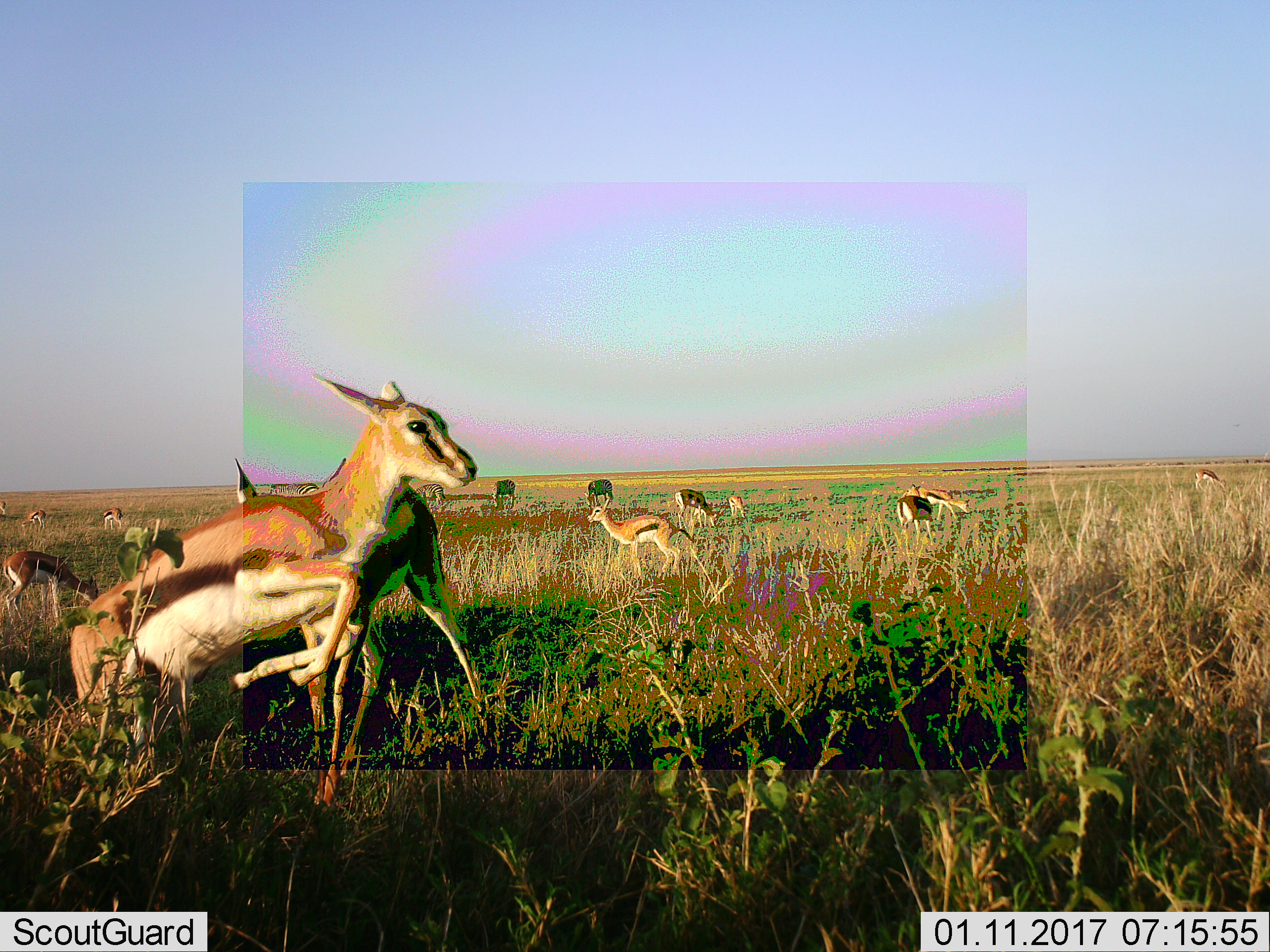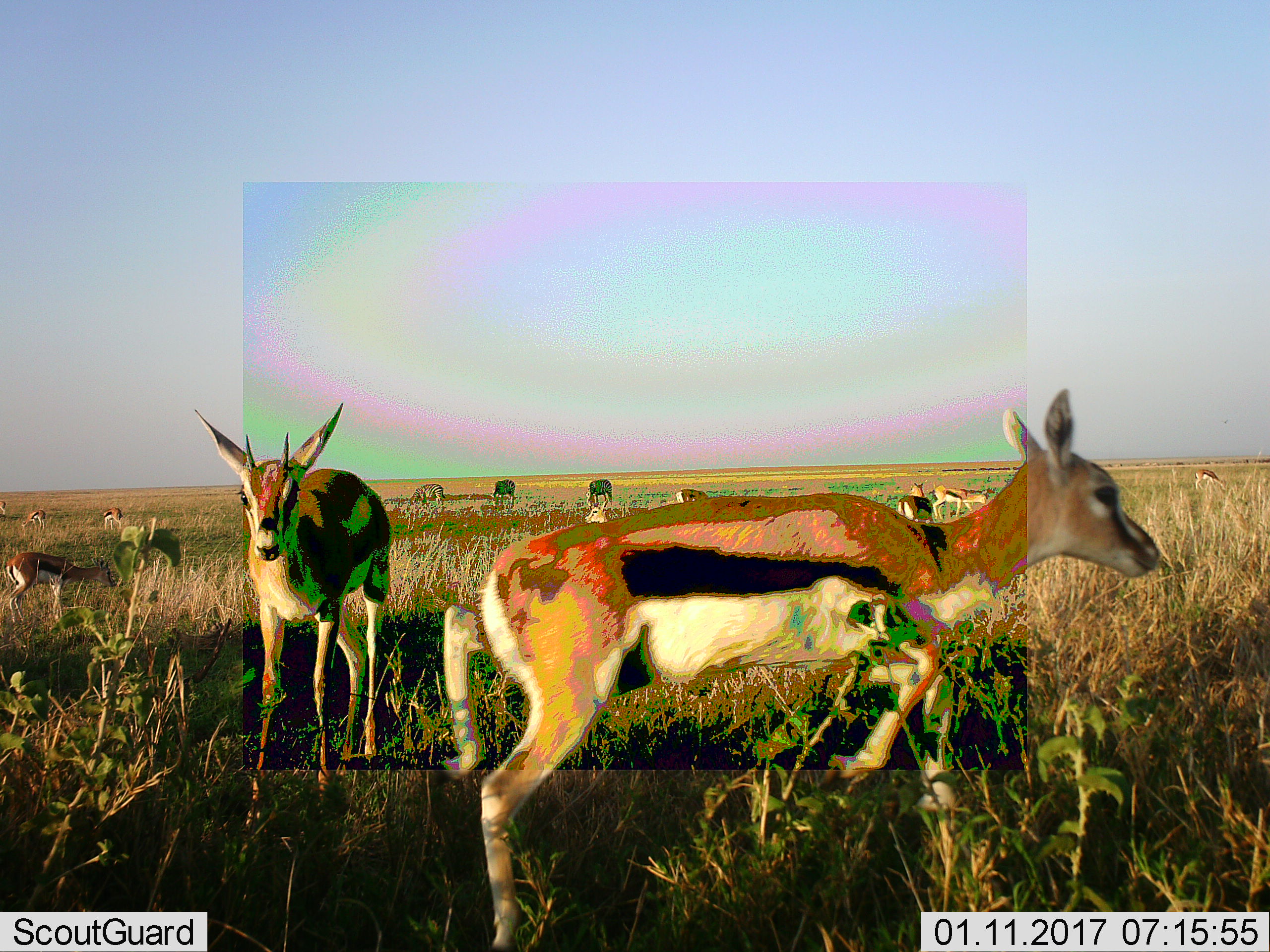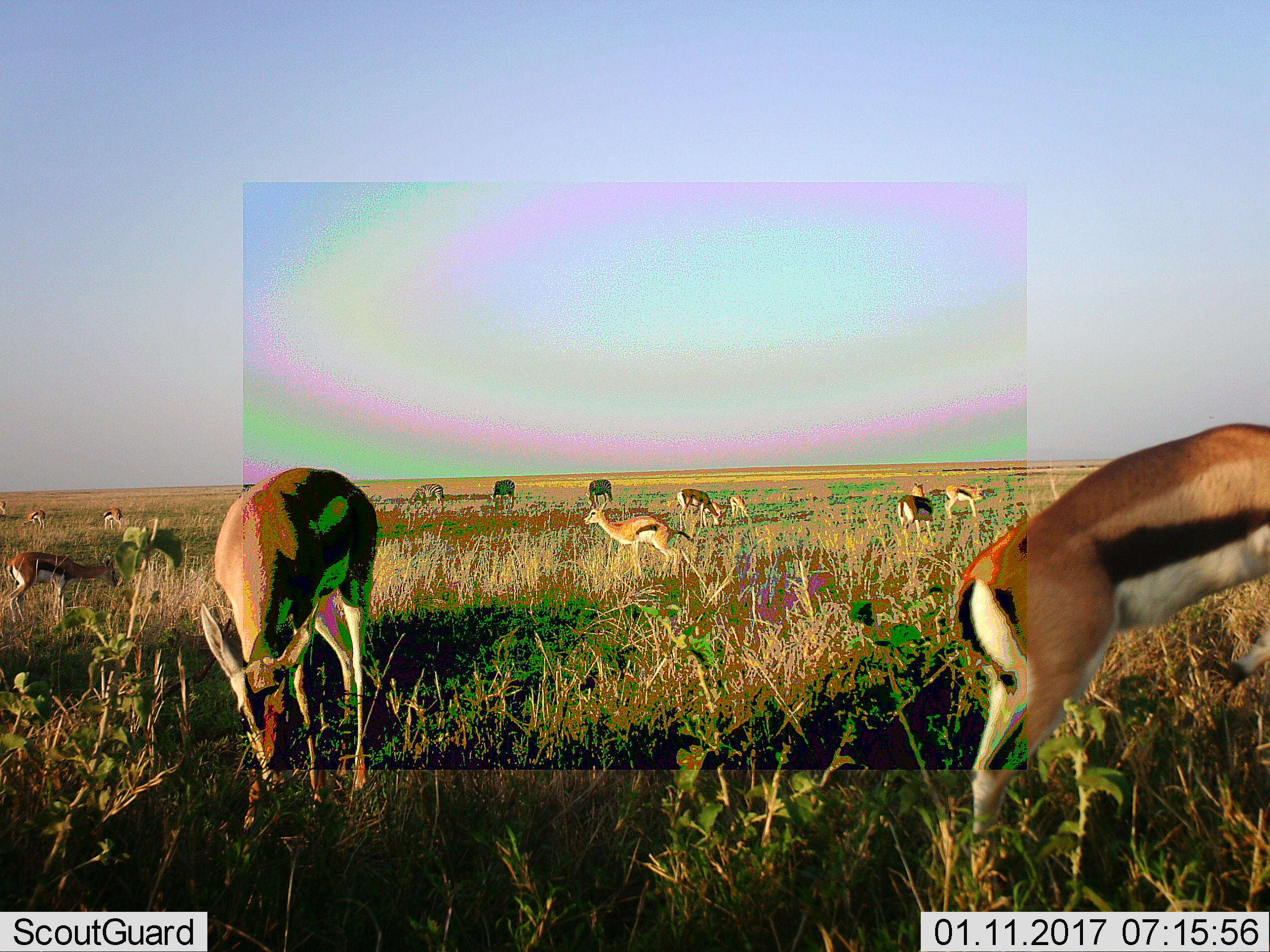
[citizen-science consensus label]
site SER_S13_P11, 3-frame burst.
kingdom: Animalia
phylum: Chordata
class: Mammalia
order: Artiodactyla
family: Bovidae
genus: Eudorcas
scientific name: Eudorcas thomsonii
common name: thomson's gazelle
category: gazellethomsons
Gazellethomsons (thomson's gazelle) (Eudorcas thomsonii), count 11-50. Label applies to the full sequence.